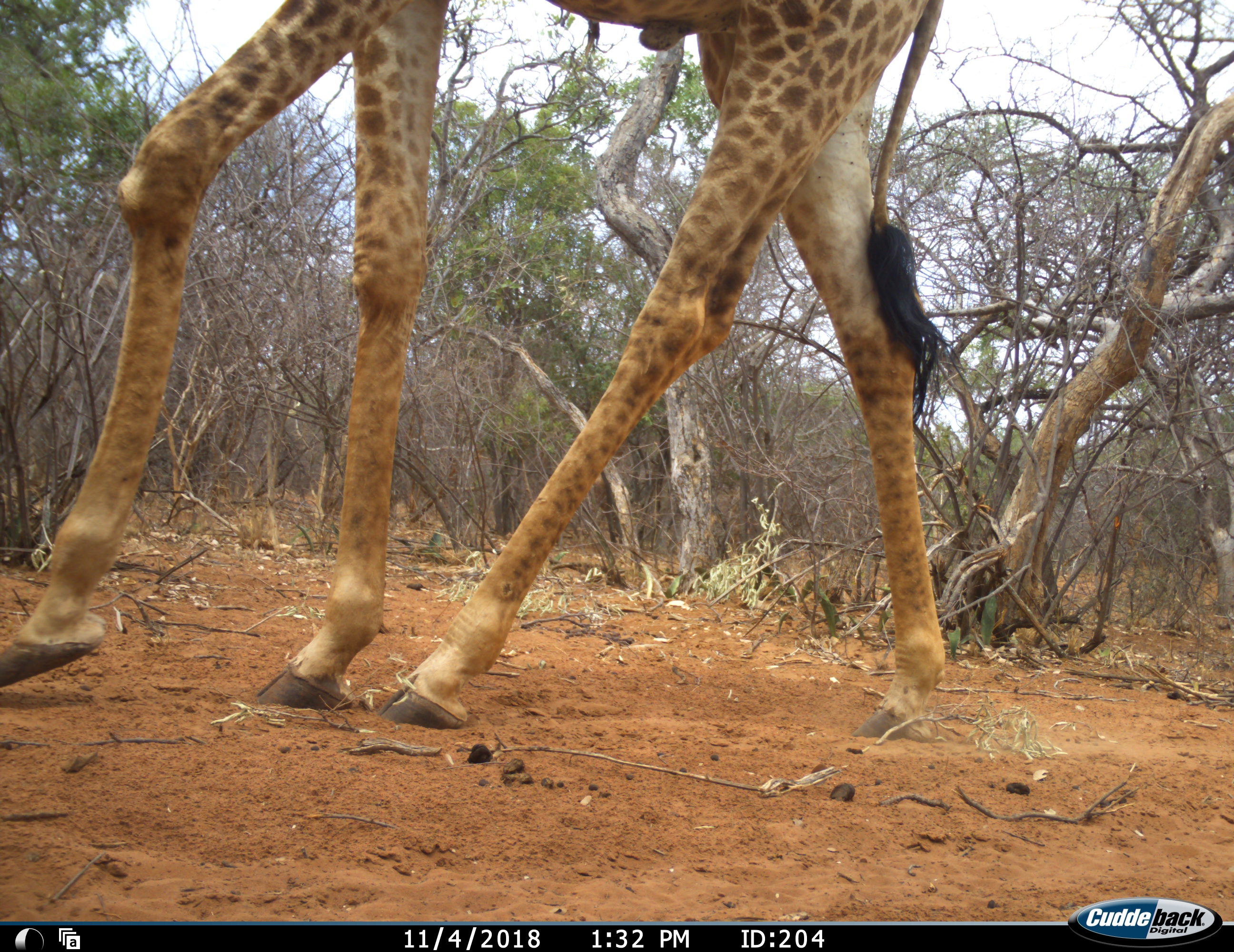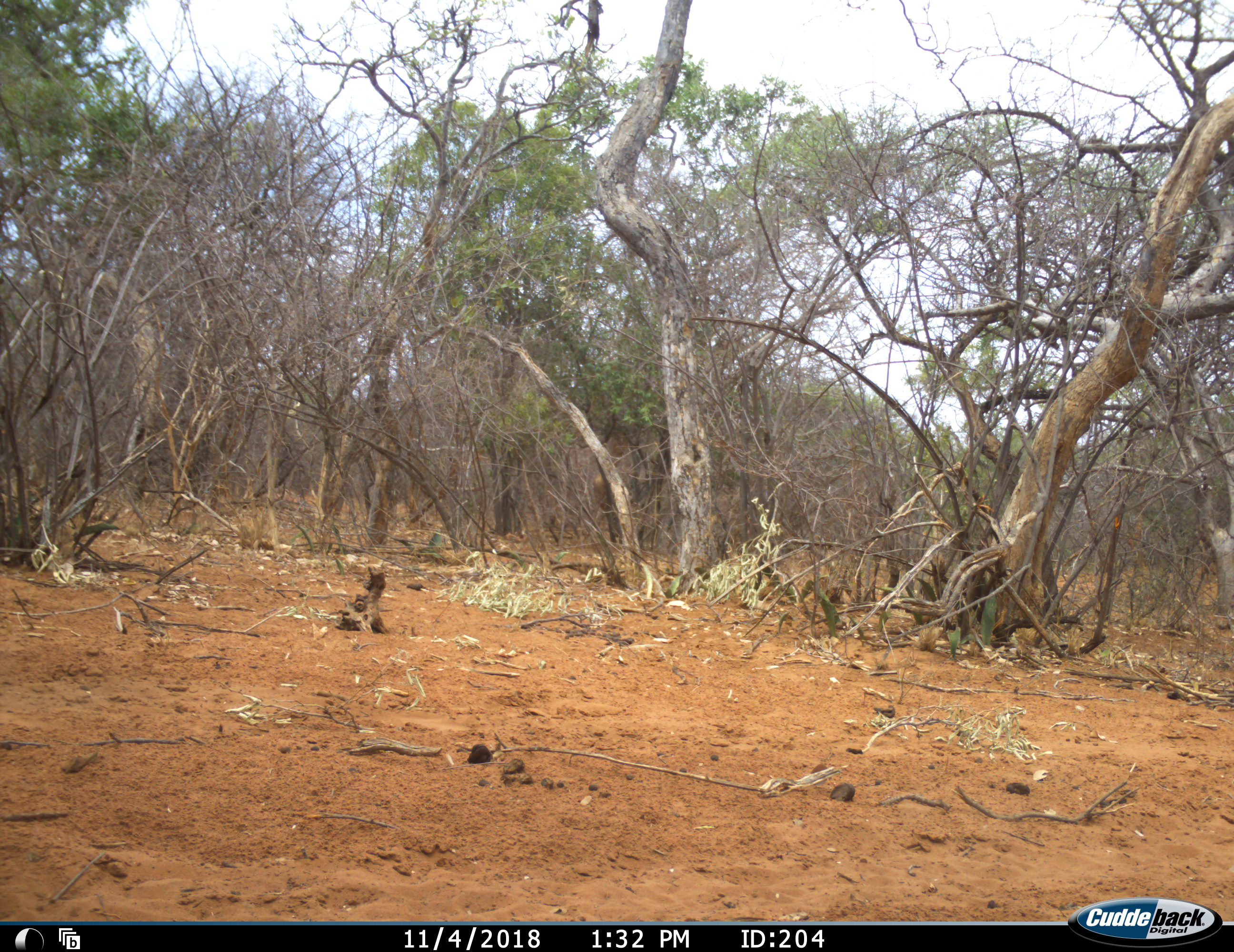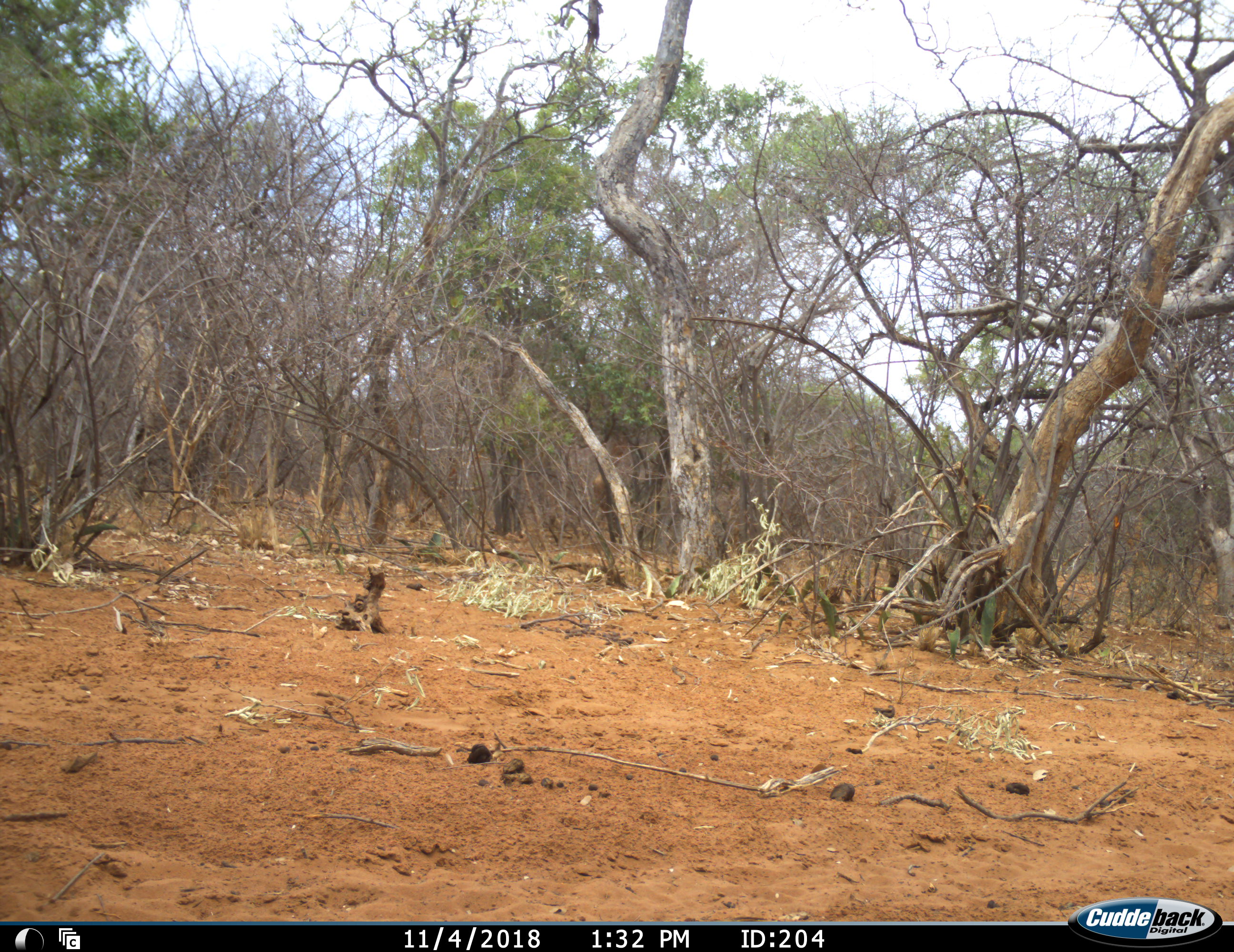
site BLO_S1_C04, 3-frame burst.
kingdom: Animalia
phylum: Chordata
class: Mammalia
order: Artiodactyla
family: Giraffidae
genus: Giraffa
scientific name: Giraffa camelopardalis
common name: giraffe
Giraffe (Giraffa camelopardalis), count 1. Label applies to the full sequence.